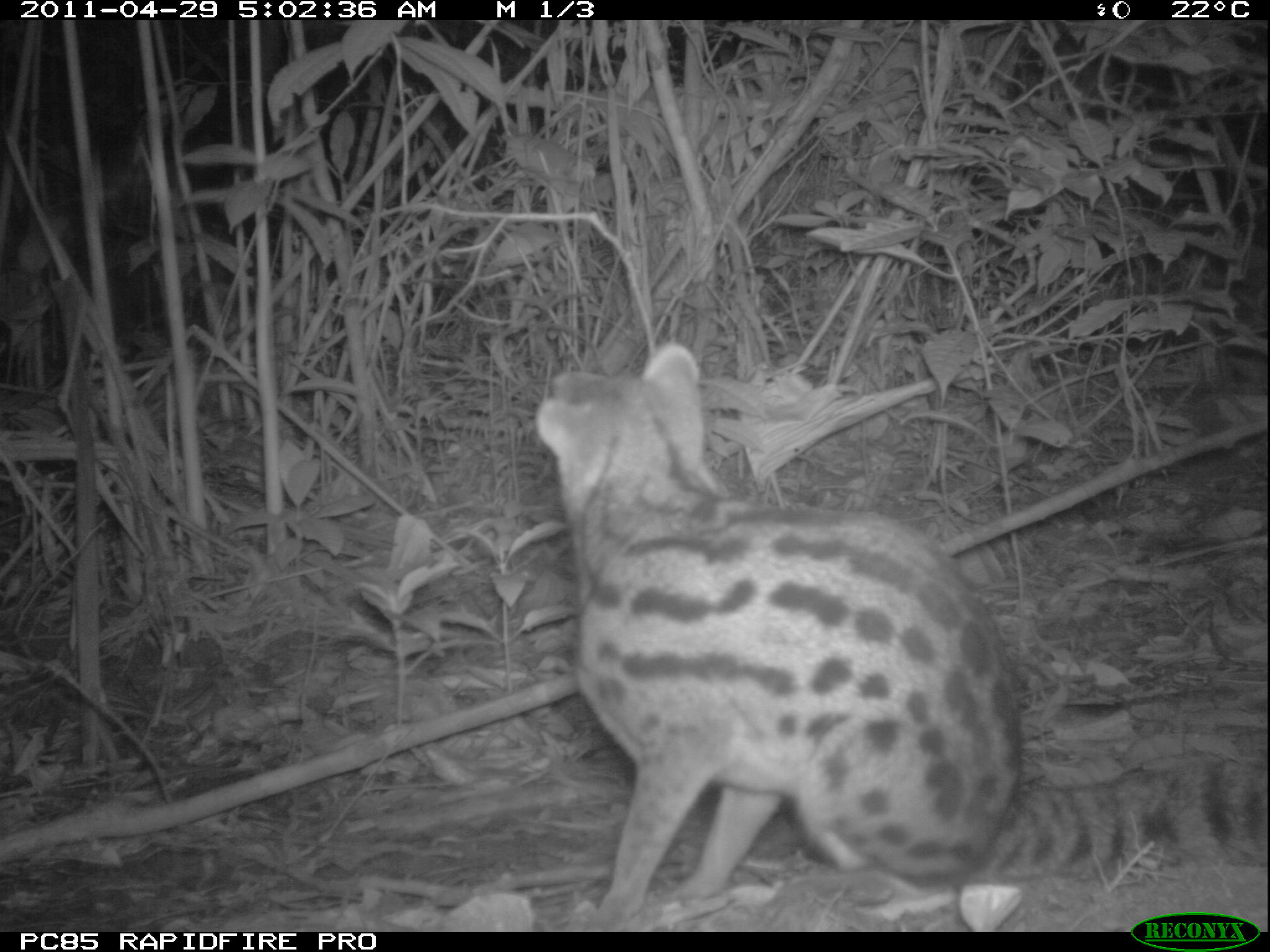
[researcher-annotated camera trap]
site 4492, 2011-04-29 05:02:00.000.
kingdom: Animalia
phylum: Chordata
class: Mammalia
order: Carnivora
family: Eupleridae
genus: Fossa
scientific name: Fossa fossana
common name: fanaloka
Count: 1.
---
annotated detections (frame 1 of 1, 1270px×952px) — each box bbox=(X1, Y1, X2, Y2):
fossa fossana: bbox=(537, 344, 1264, 912)